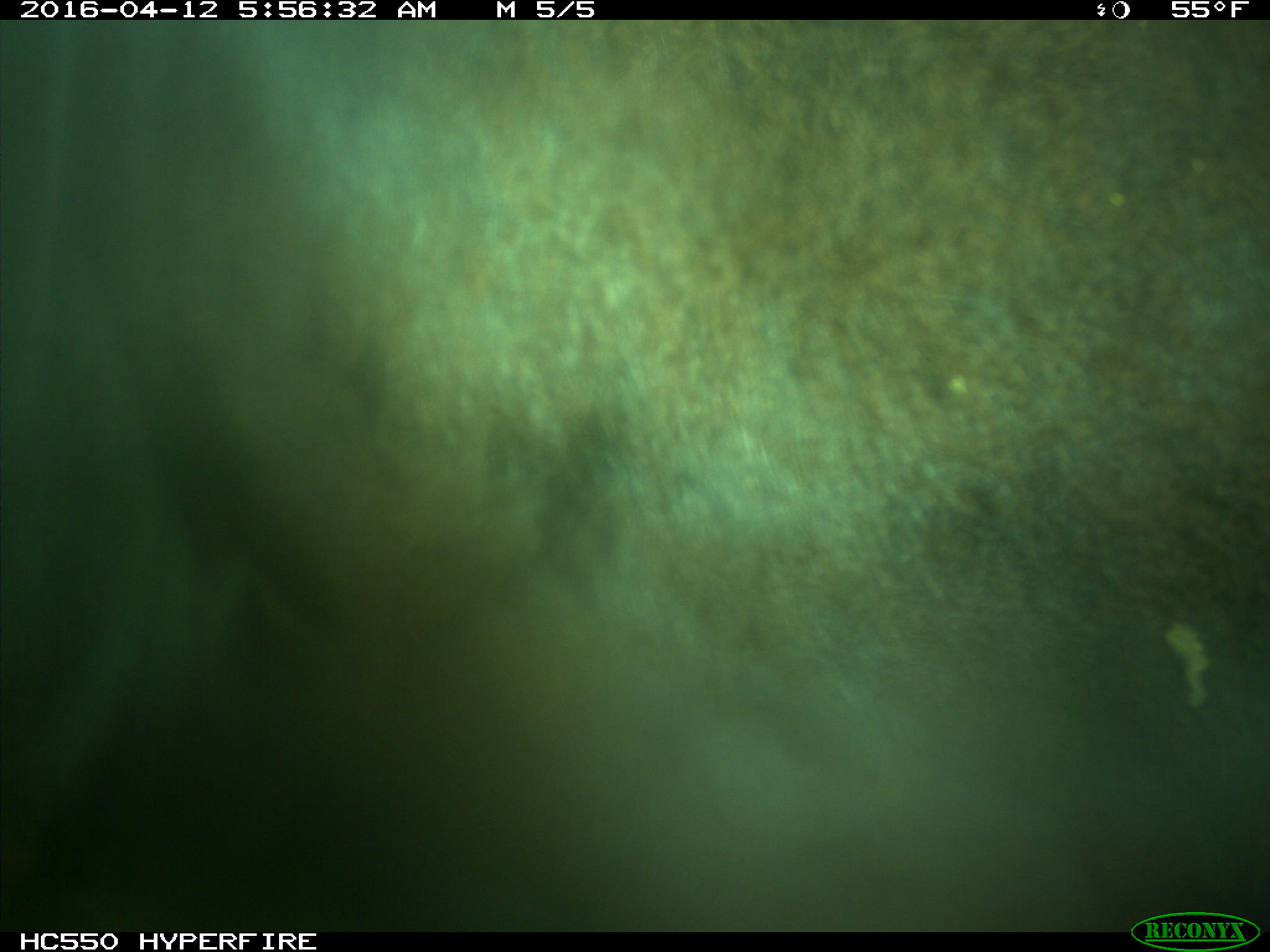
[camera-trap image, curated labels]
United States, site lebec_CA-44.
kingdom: Animalia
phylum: Chordata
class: Mammalia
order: Artiodactyla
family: Bovidae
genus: Bos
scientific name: Bos taurus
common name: domestic cow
Bos taurus (domestic cow).